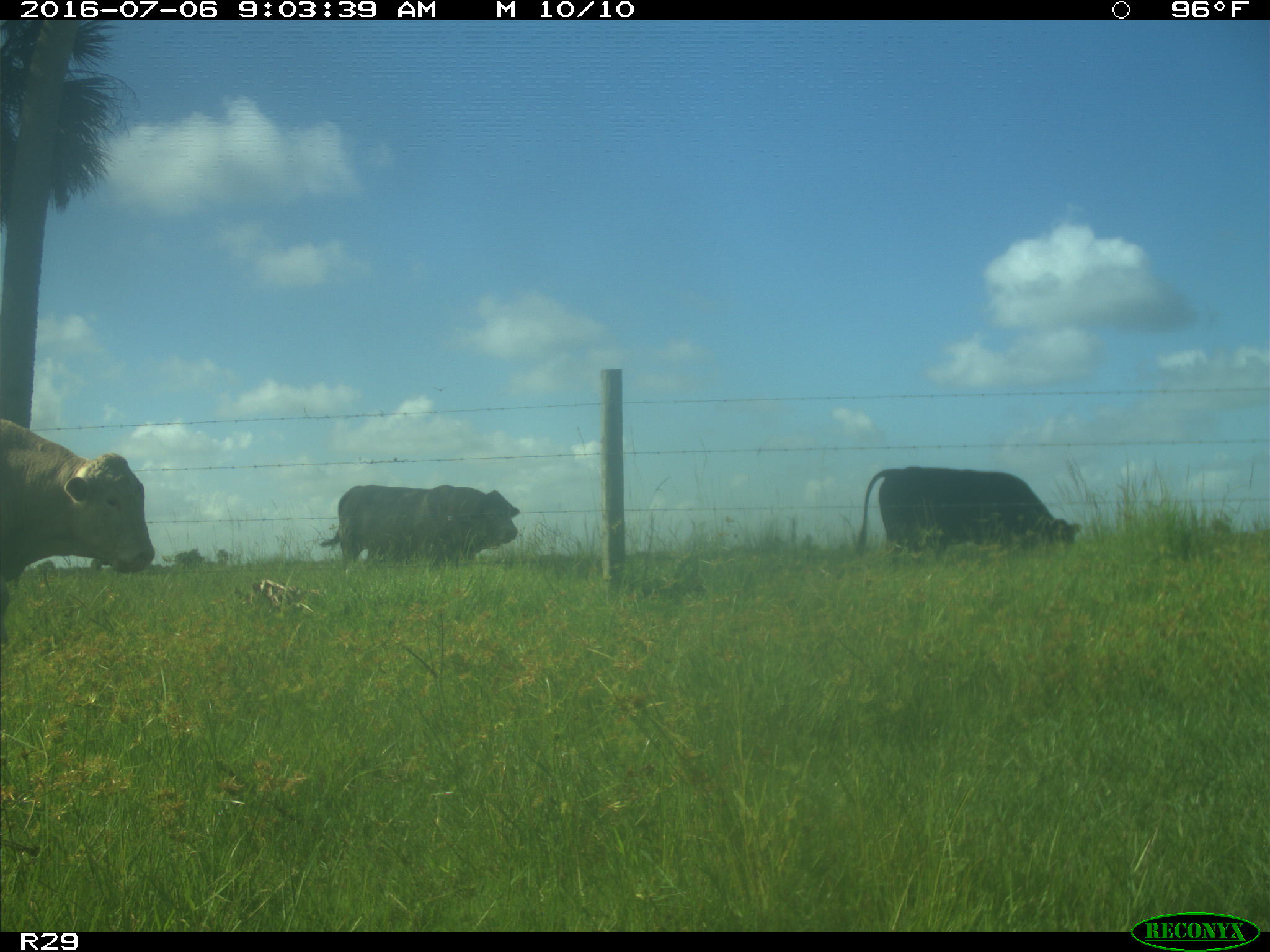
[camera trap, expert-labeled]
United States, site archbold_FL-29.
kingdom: Animalia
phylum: Chordata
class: Mammalia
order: Artiodactyla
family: Bovidae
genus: Bos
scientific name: Bos taurus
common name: domestic cow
Bos taurus (domestic cow).